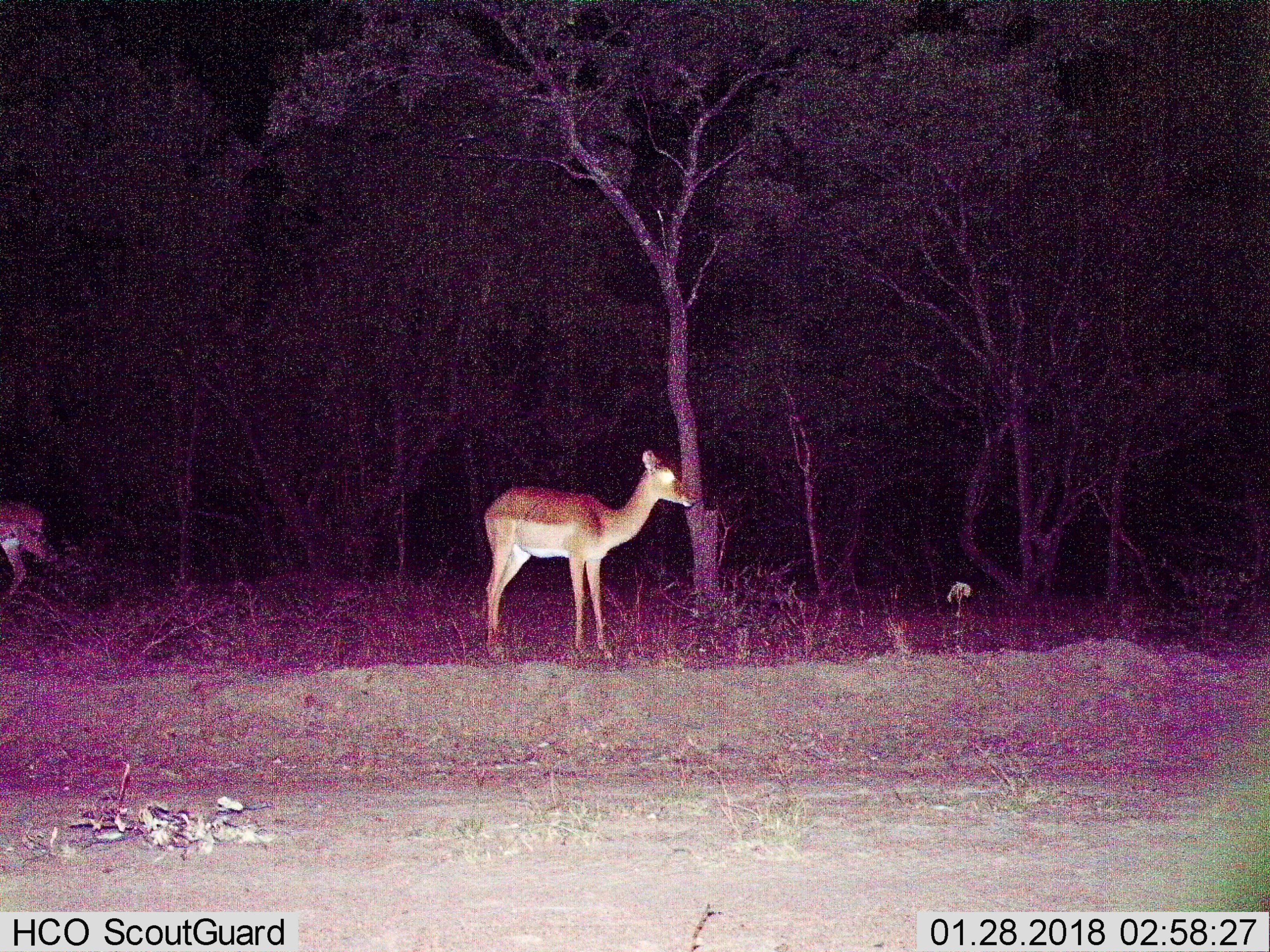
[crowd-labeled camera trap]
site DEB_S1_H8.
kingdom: Animalia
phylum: Chordata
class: Mammalia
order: Artiodactyla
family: Bovidae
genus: Aepyceros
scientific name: Aepyceros melampus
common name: impala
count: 2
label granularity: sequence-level